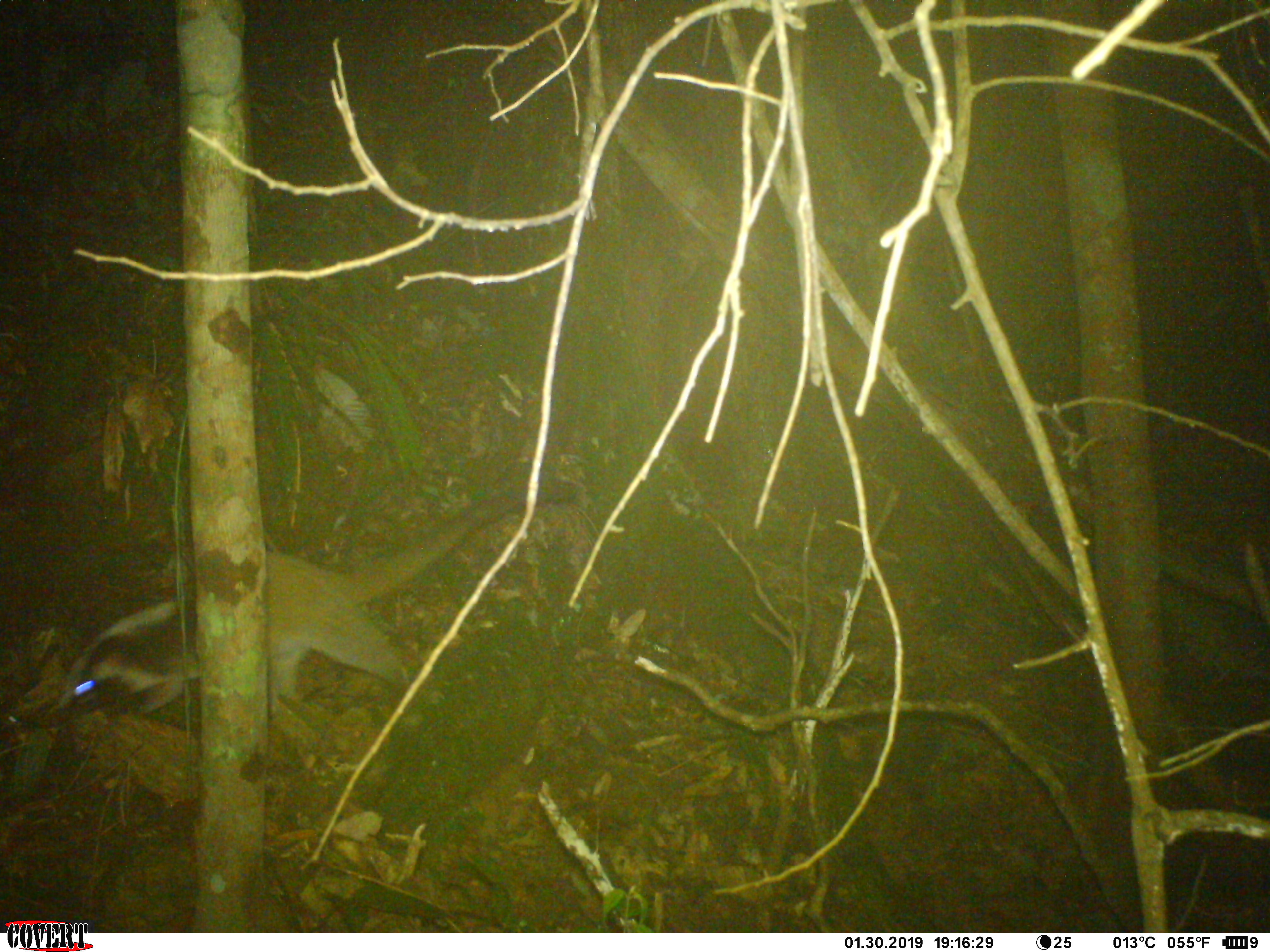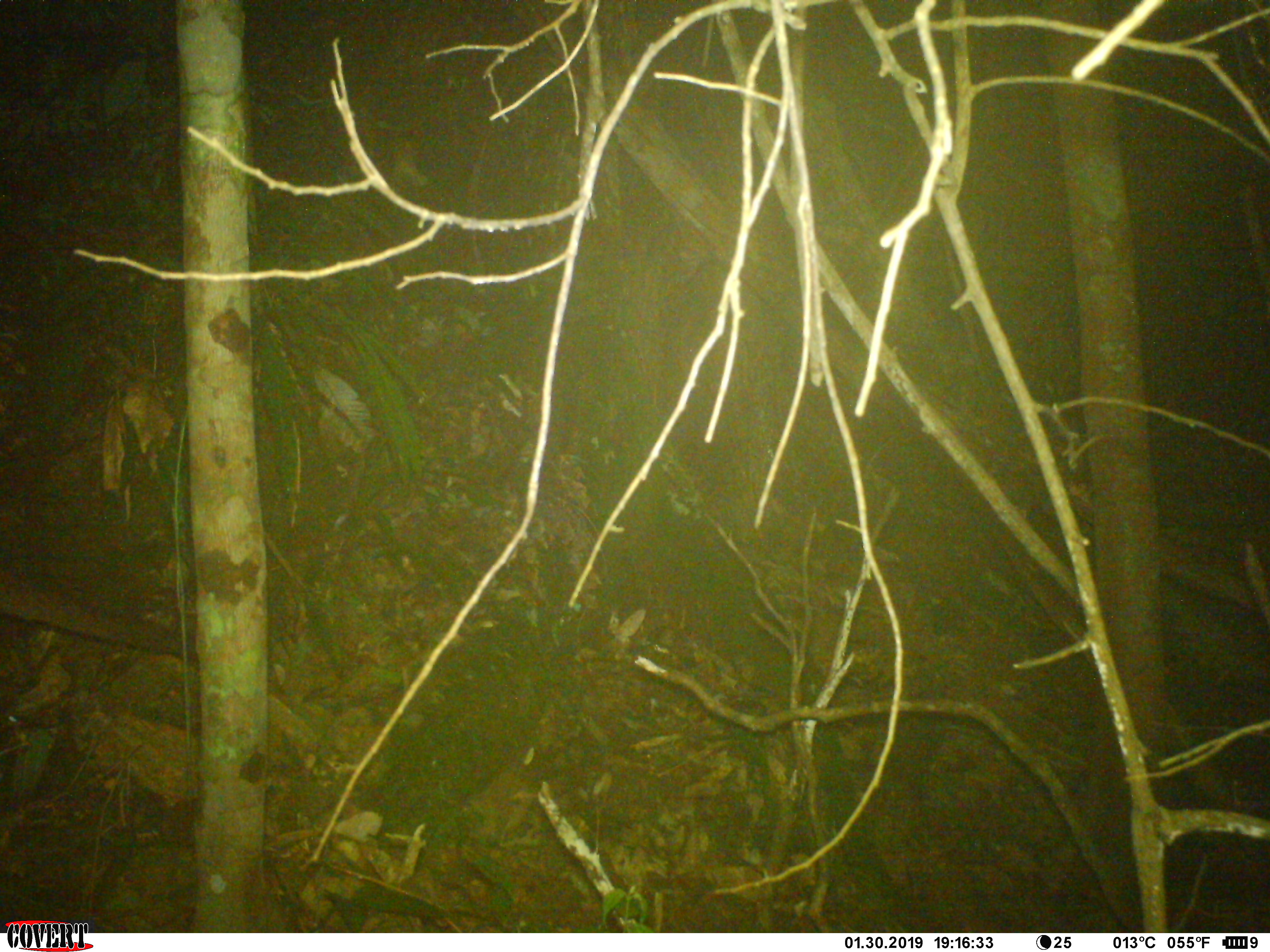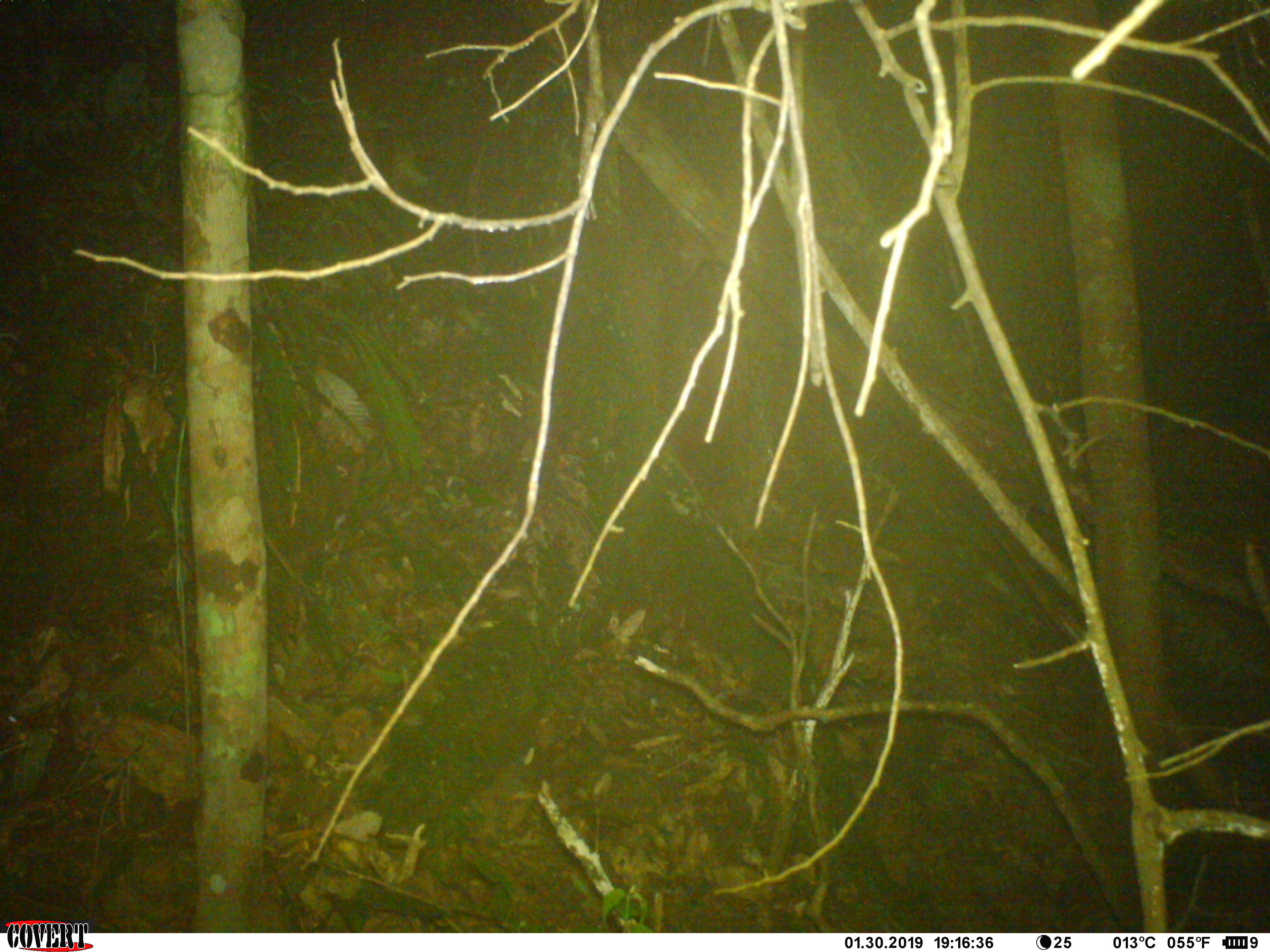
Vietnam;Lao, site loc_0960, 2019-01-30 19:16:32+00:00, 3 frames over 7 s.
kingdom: Animalia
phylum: Chordata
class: Mammalia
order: Carnivora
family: Viverridae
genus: Paguma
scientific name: Paguma larvata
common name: masked palm civet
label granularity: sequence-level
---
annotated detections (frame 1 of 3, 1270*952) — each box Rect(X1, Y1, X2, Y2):
masked palm civet: Rect(43, 474, 579, 720)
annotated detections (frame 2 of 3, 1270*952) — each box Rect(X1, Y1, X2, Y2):
masked palm civet: Rect(0, 571, 195, 659)